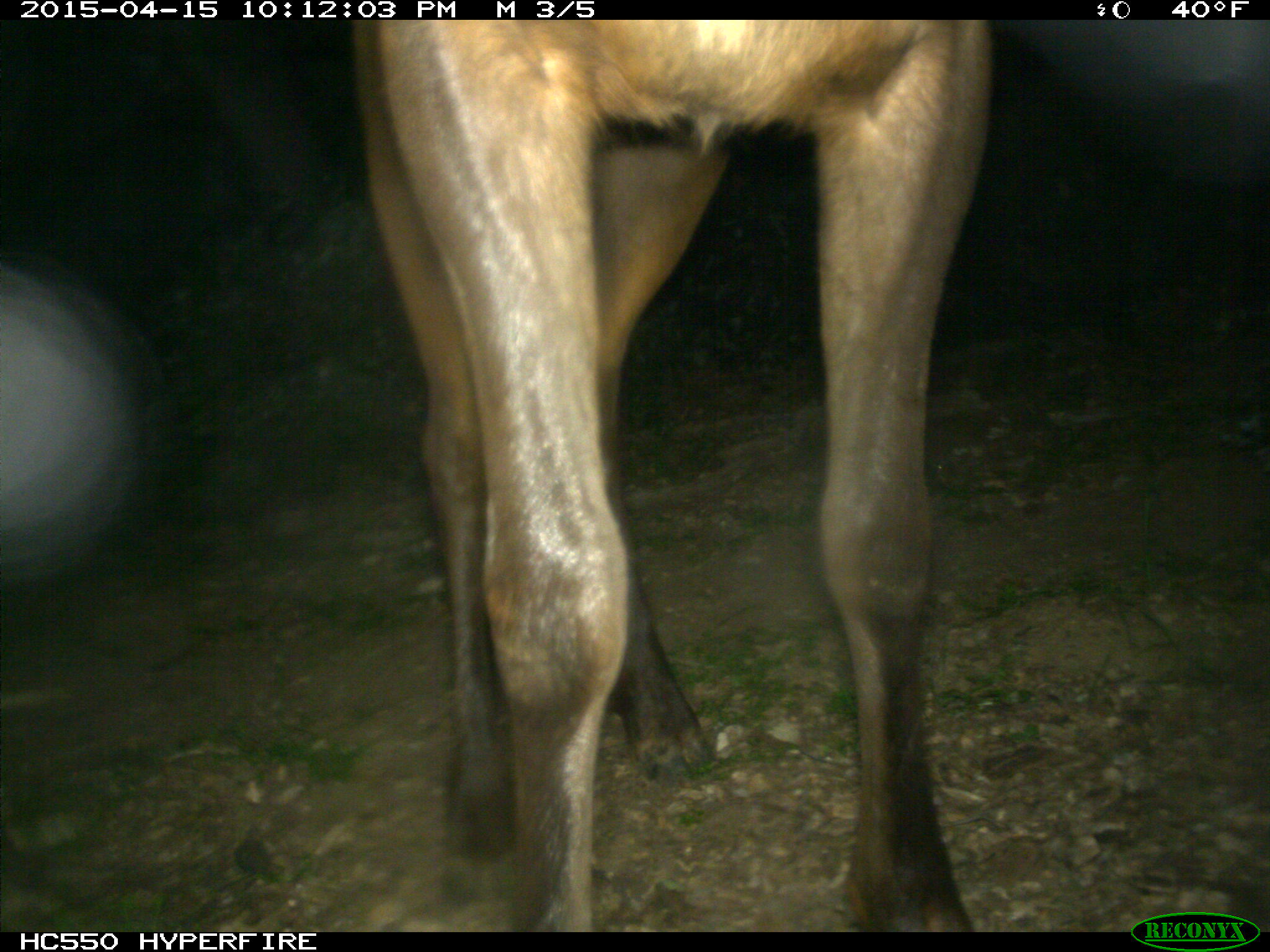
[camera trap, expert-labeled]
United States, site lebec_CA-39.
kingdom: Animalia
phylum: Chordata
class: Mammalia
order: Artiodactyla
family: Cervidae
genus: Cervus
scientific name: Cervus canadensis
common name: elk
Cervus canadensis (elk).